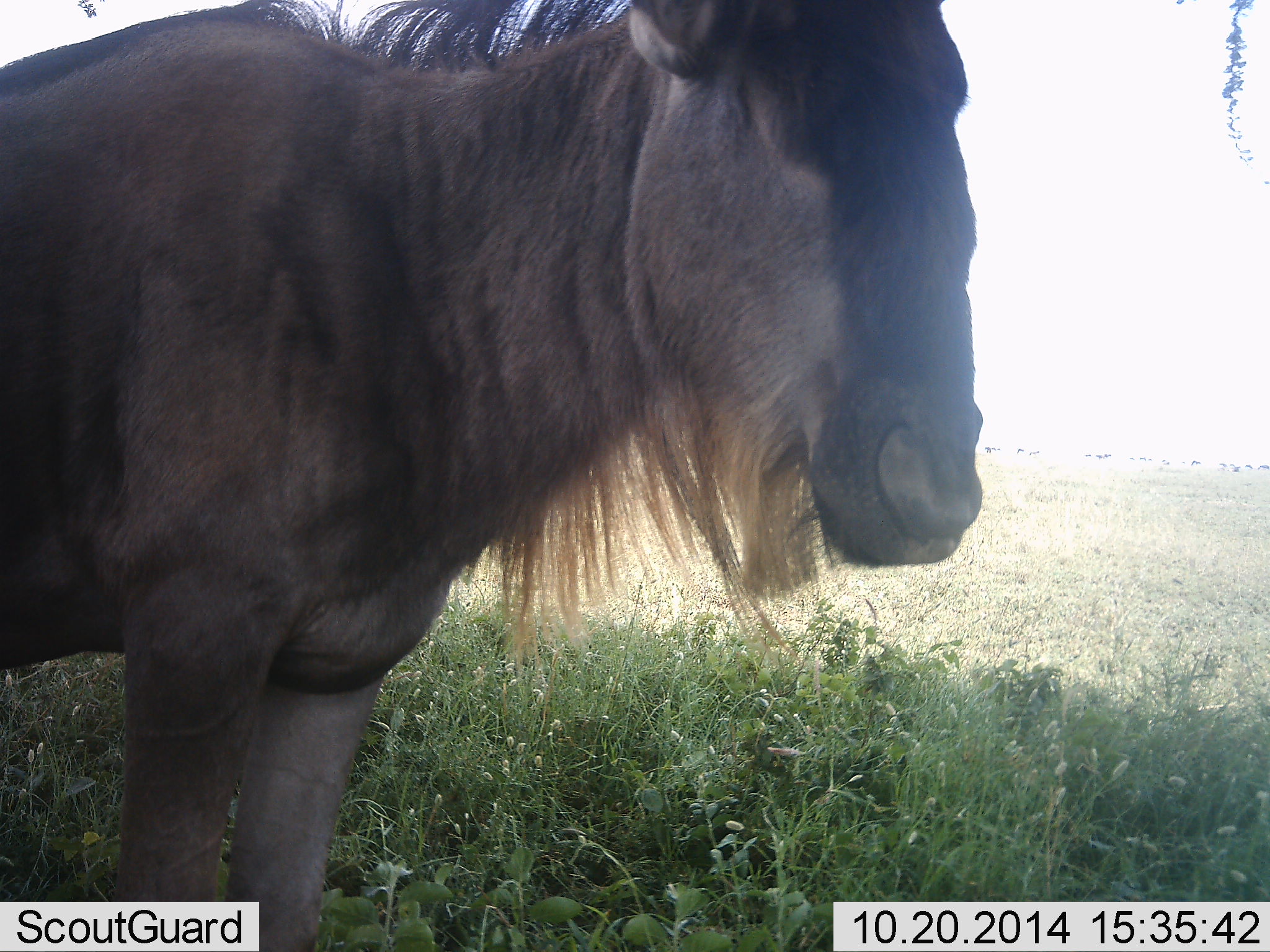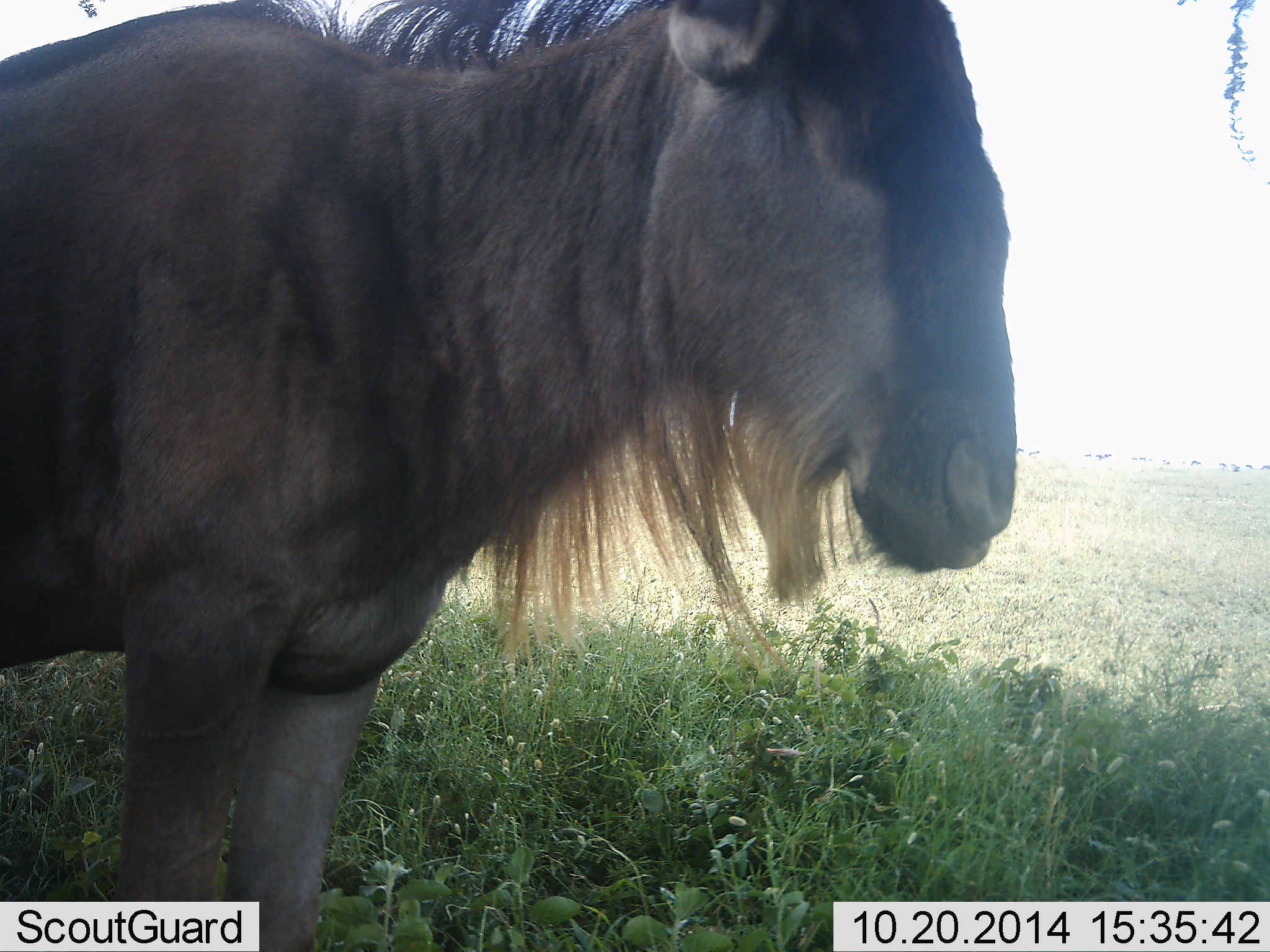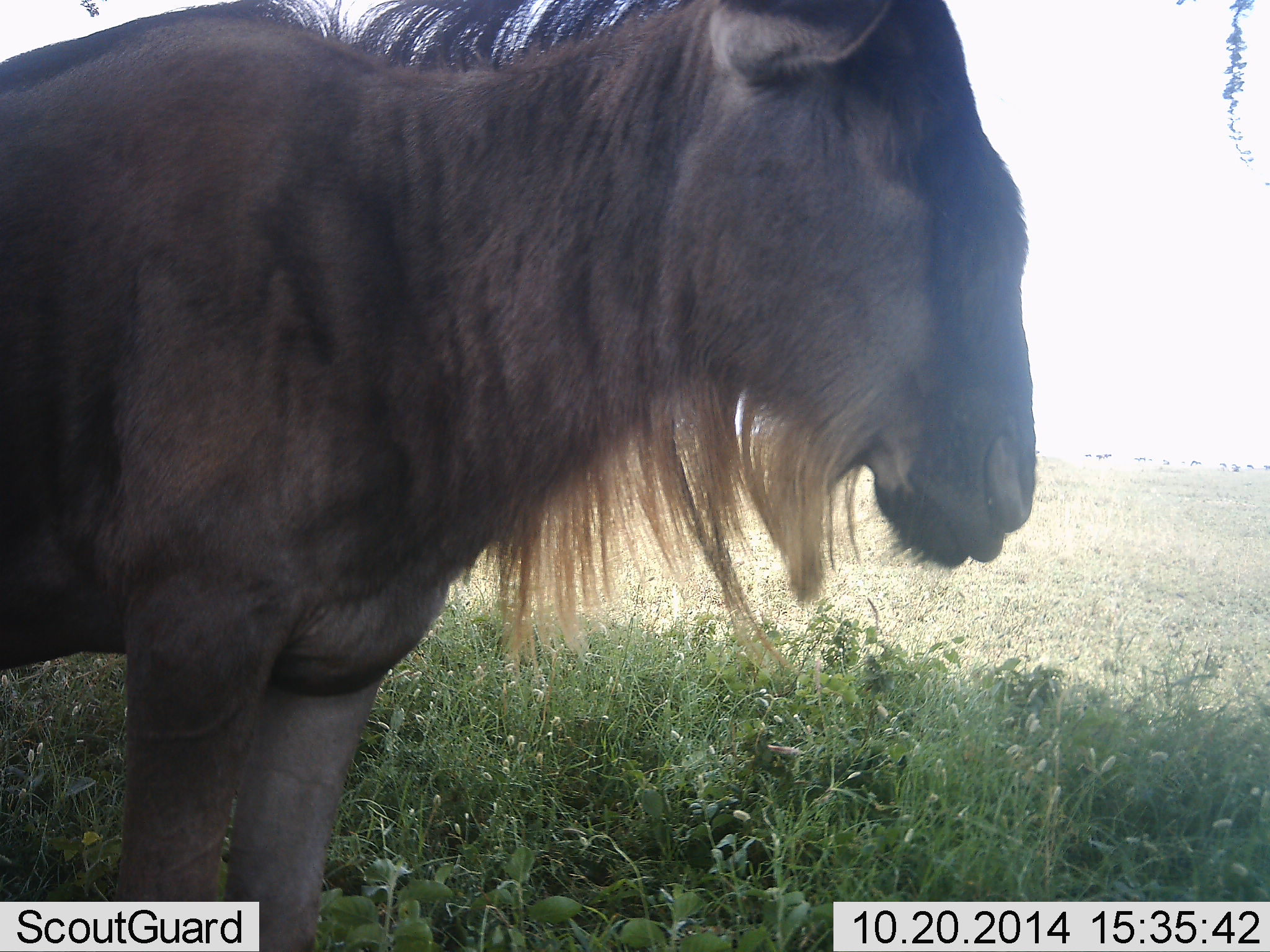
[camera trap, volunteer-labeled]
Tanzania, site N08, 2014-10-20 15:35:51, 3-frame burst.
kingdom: Animalia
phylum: Chordata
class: Mammalia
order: Artiodactyla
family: Bovidae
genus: Connochaetes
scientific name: Connochaetes taurinus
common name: blue wildebeest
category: wildebeest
Wildebeest (blue wildebeest) (Connochaetes taurinus), count 1. Behavior (volunteer vote fractions): standing 100%, resting 0%, moving 0%, interacting 0%. Young present (vote fraction): 0%. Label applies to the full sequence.